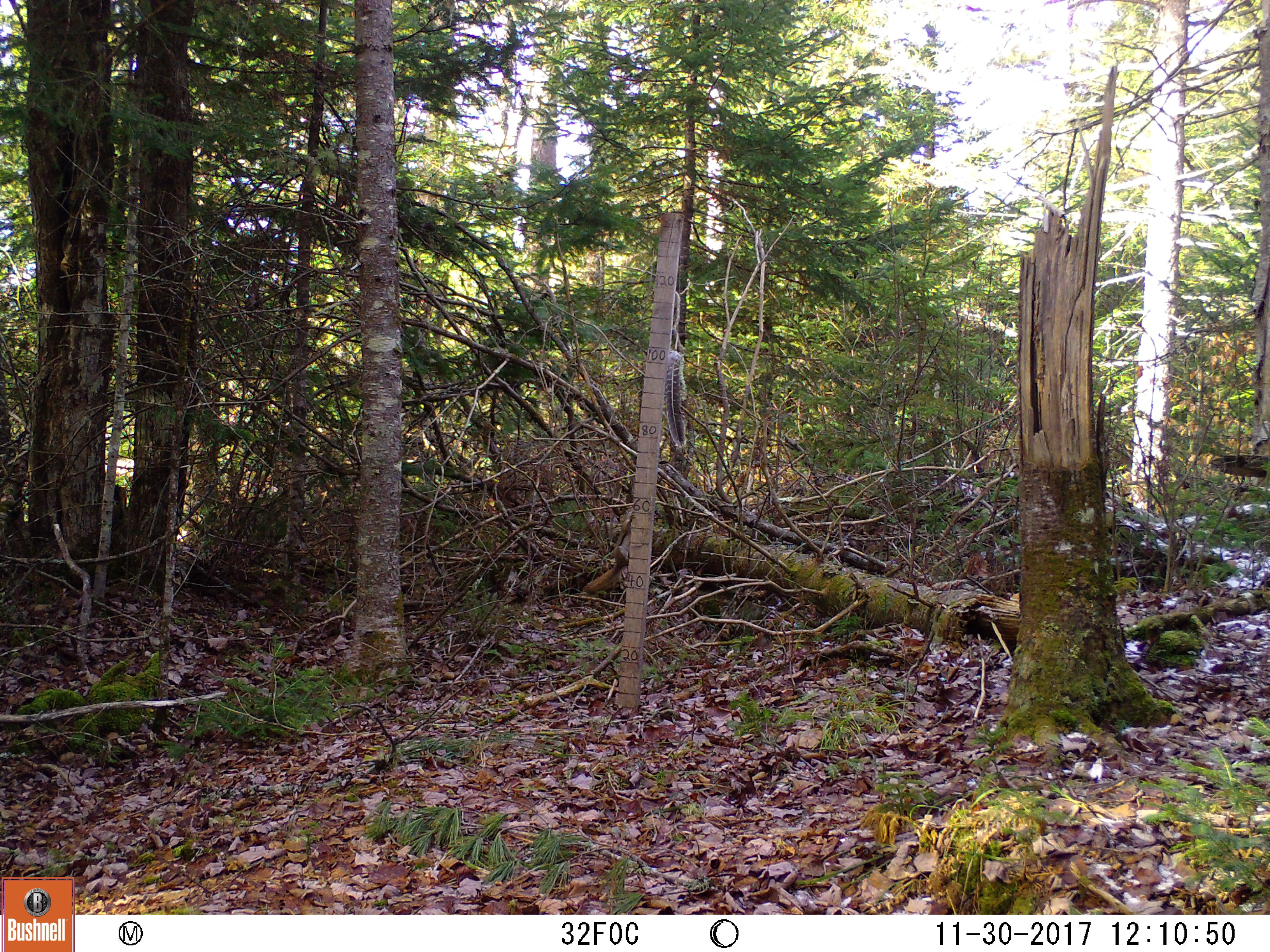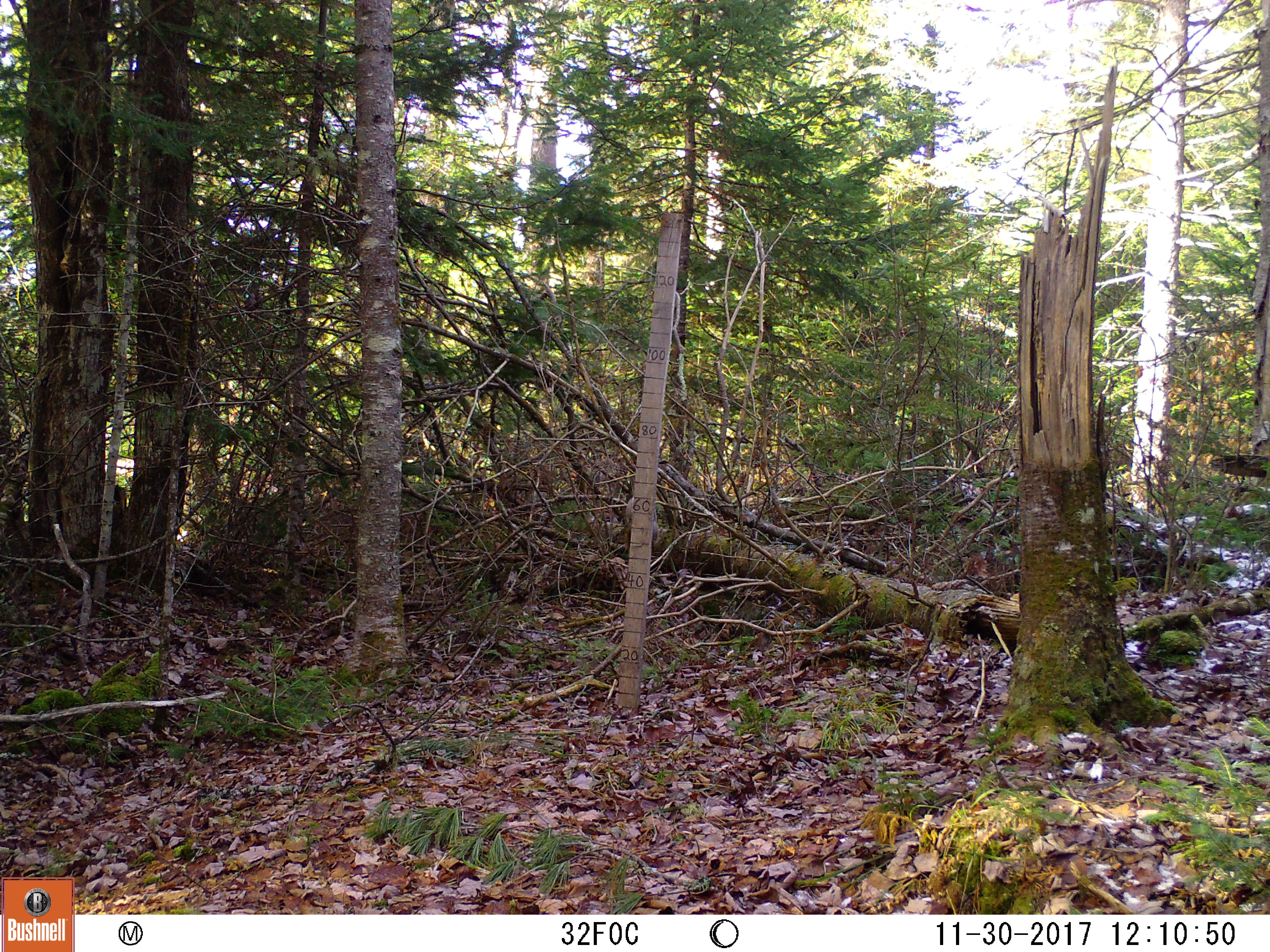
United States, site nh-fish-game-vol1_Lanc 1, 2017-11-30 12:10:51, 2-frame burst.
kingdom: Animalia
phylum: Chordata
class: Mammalia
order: Rodentia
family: Sciuridae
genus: Tamiasciurus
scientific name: Tamiasciurus hudsonicus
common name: red squirrel